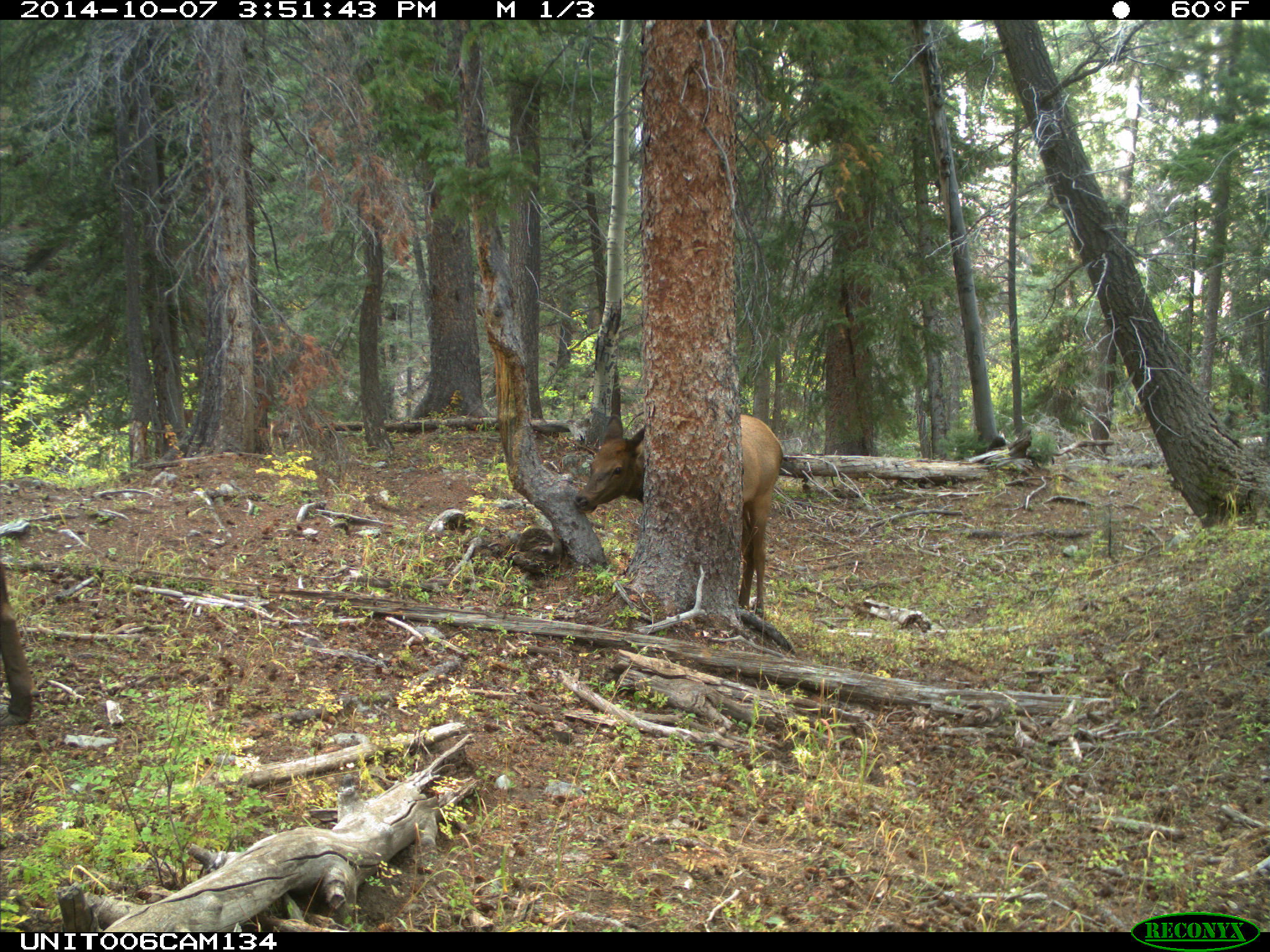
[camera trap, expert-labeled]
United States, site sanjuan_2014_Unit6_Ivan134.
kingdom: Animalia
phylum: Chordata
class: Mammalia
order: Artiodactyla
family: Cervidae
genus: Cervus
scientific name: Cervus elaphus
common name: red deer